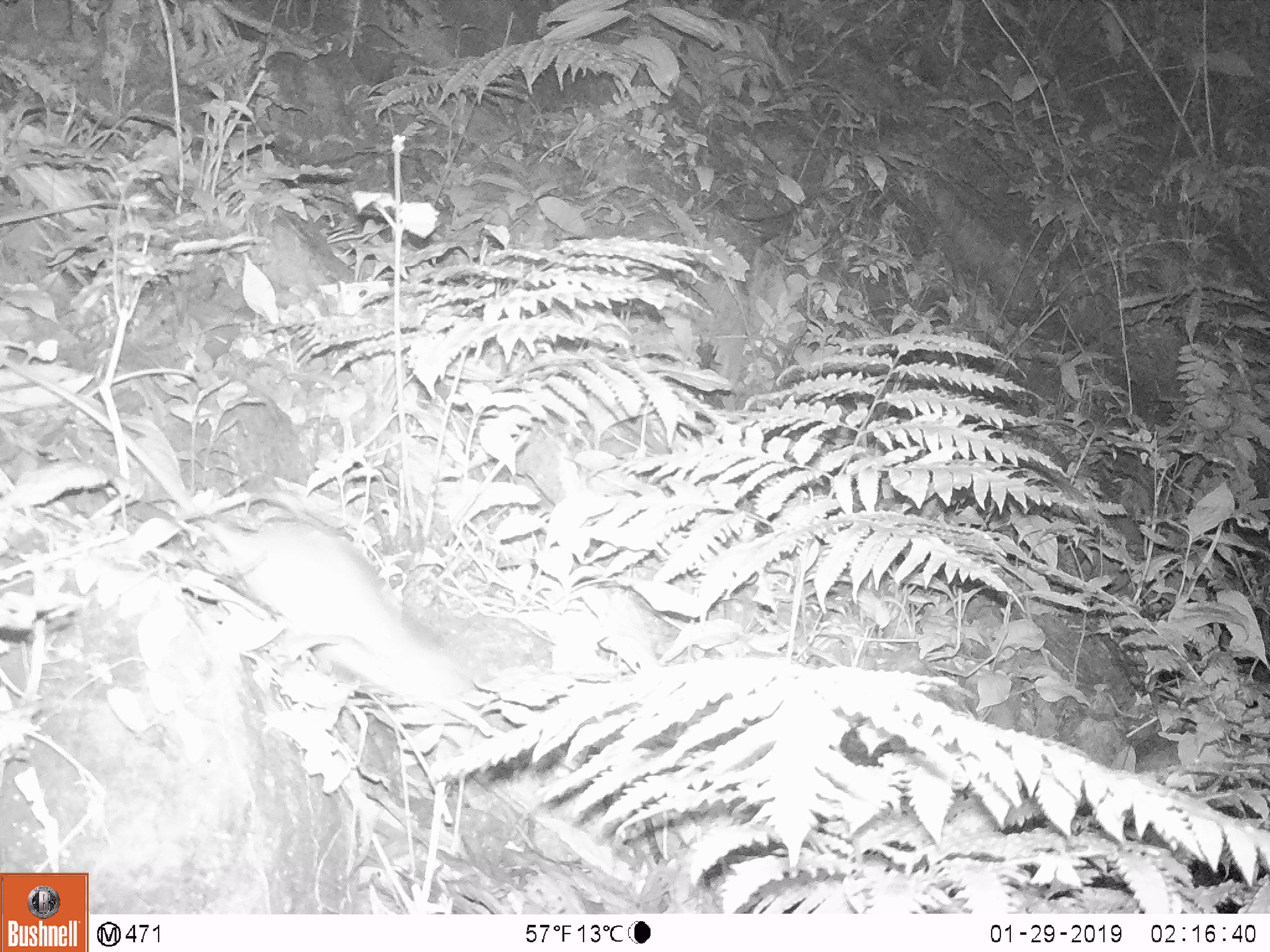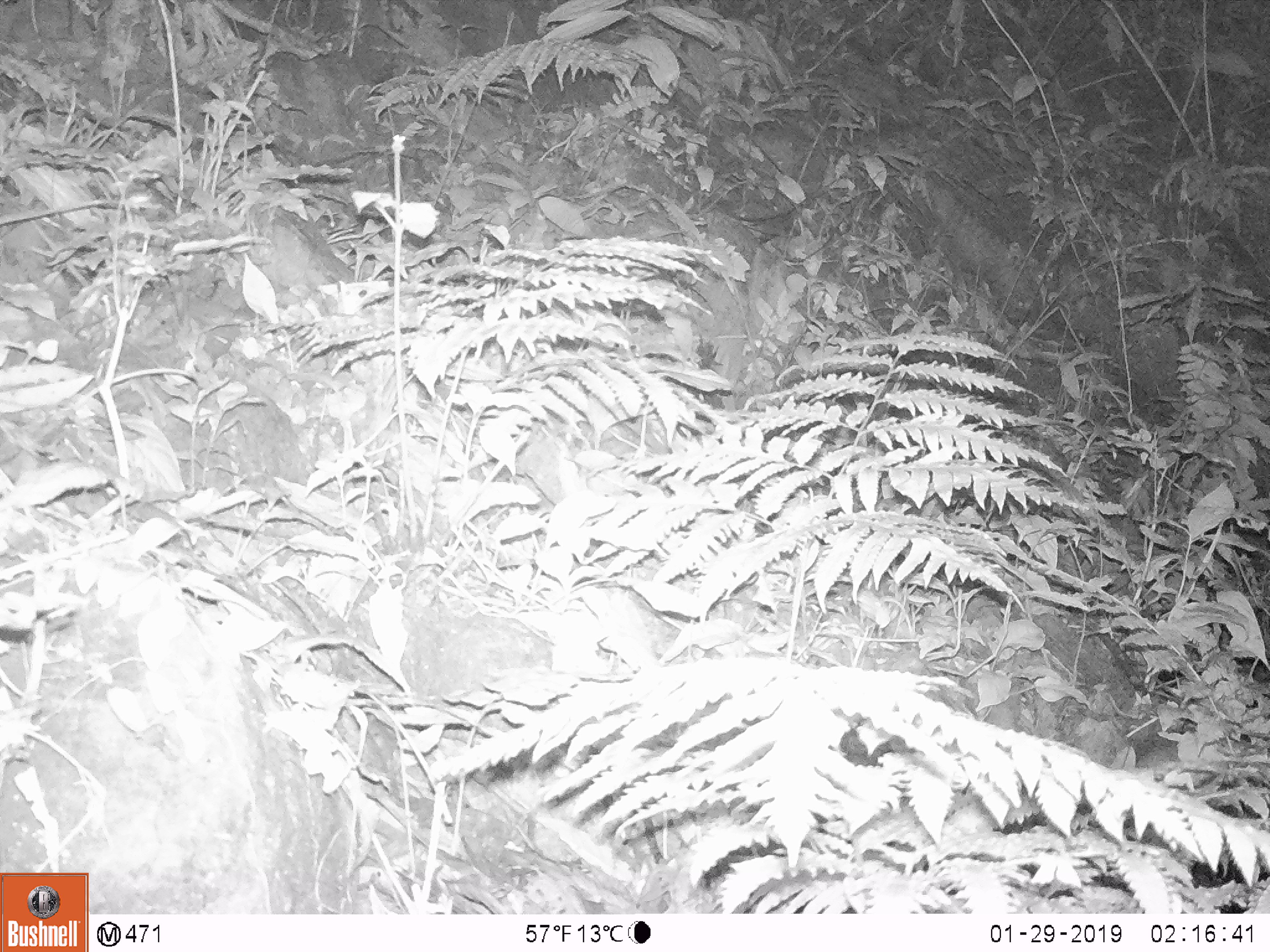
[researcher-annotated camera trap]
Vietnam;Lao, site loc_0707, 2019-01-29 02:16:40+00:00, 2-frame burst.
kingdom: Animalia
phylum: Chordata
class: Mammalia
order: Rodentia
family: Muridae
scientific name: Muridae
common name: old-world mice and rats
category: unidentified murid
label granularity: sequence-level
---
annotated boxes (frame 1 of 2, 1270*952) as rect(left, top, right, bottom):
unidentified murid: rect(0, 354, 472, 704)